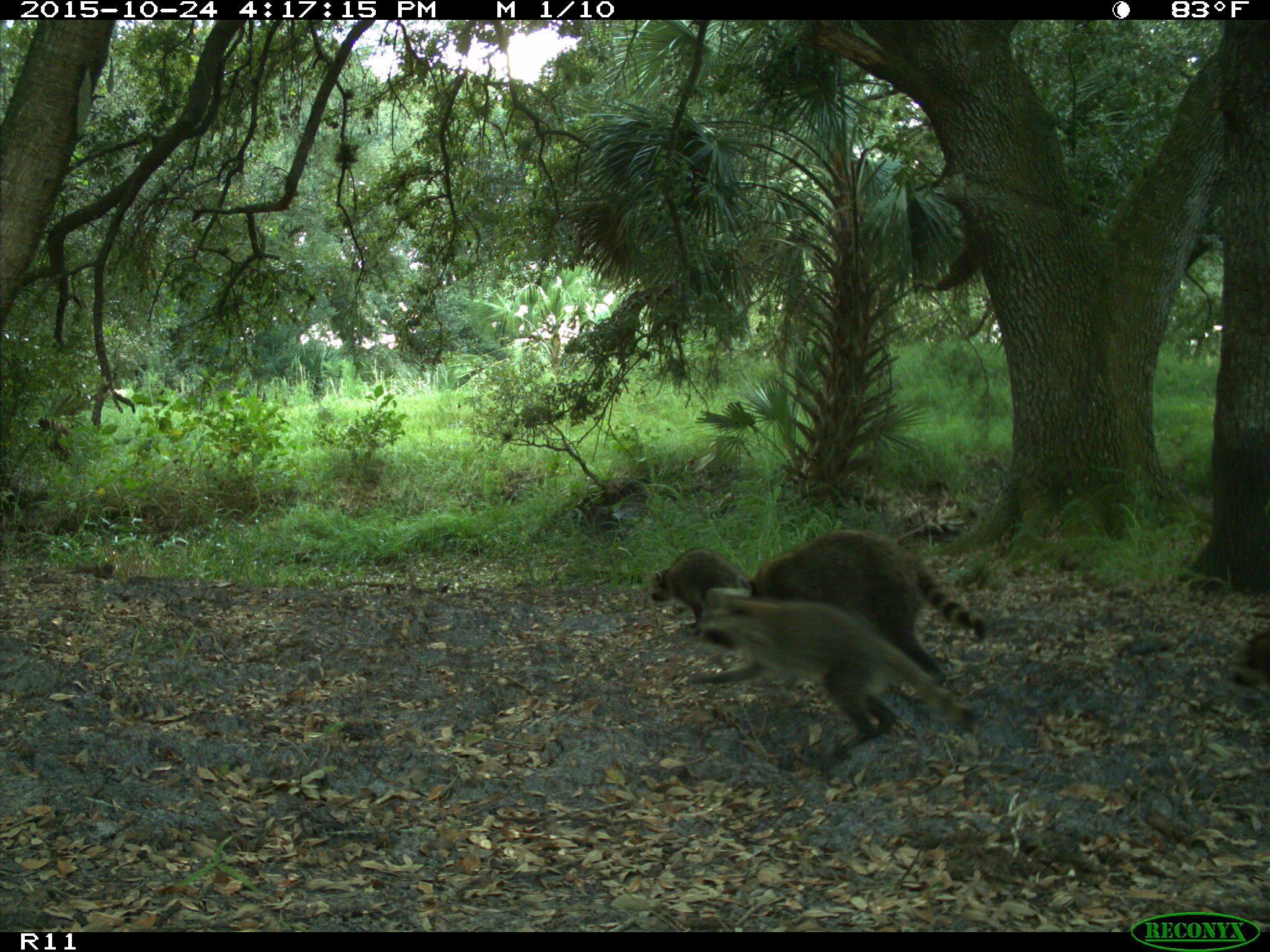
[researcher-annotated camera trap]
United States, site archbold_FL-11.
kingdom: Animalia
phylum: Chordata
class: Mammalia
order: Carnivora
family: Procyonidae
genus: Procyon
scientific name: Procyon lotor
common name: common raccoon